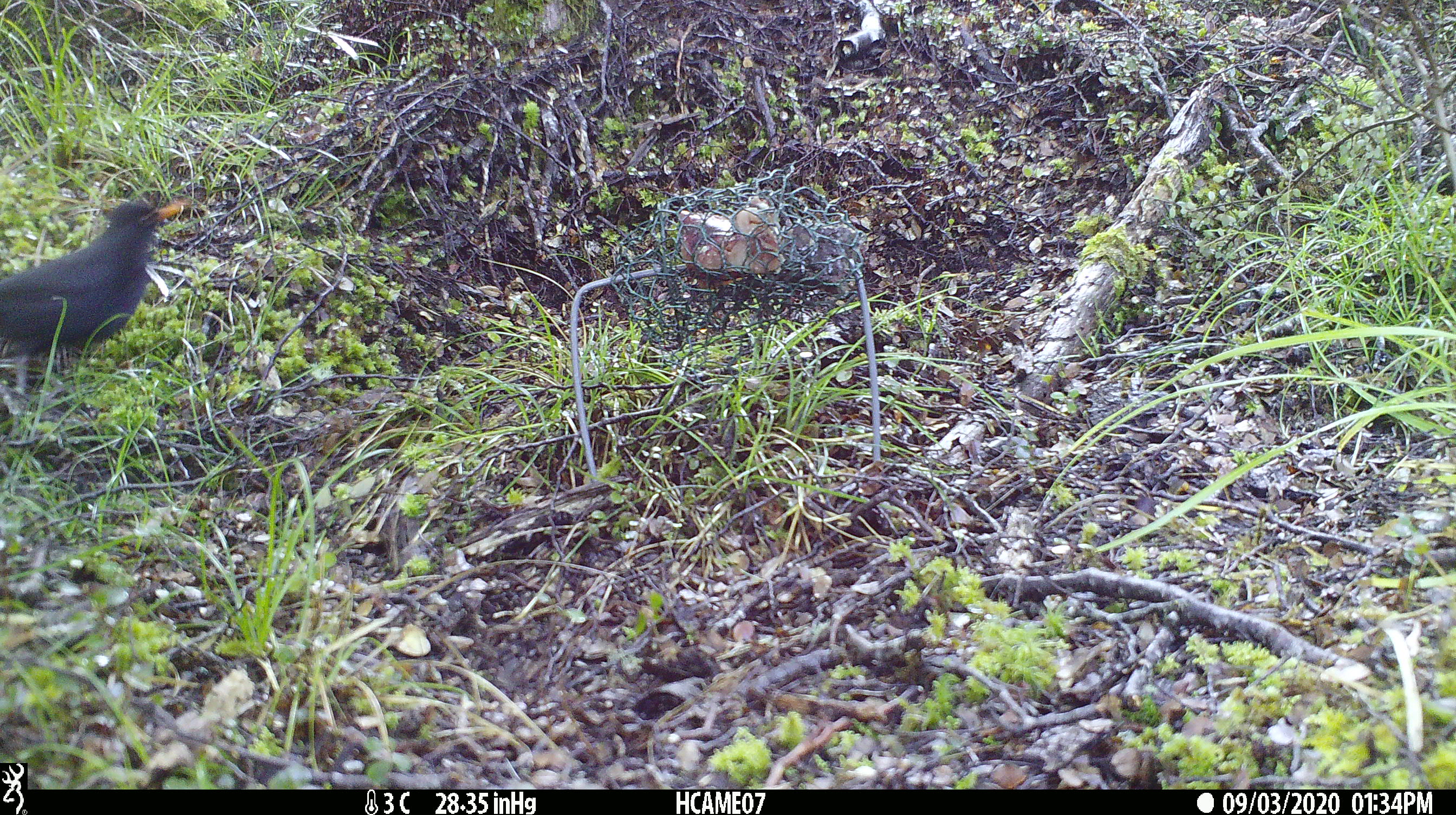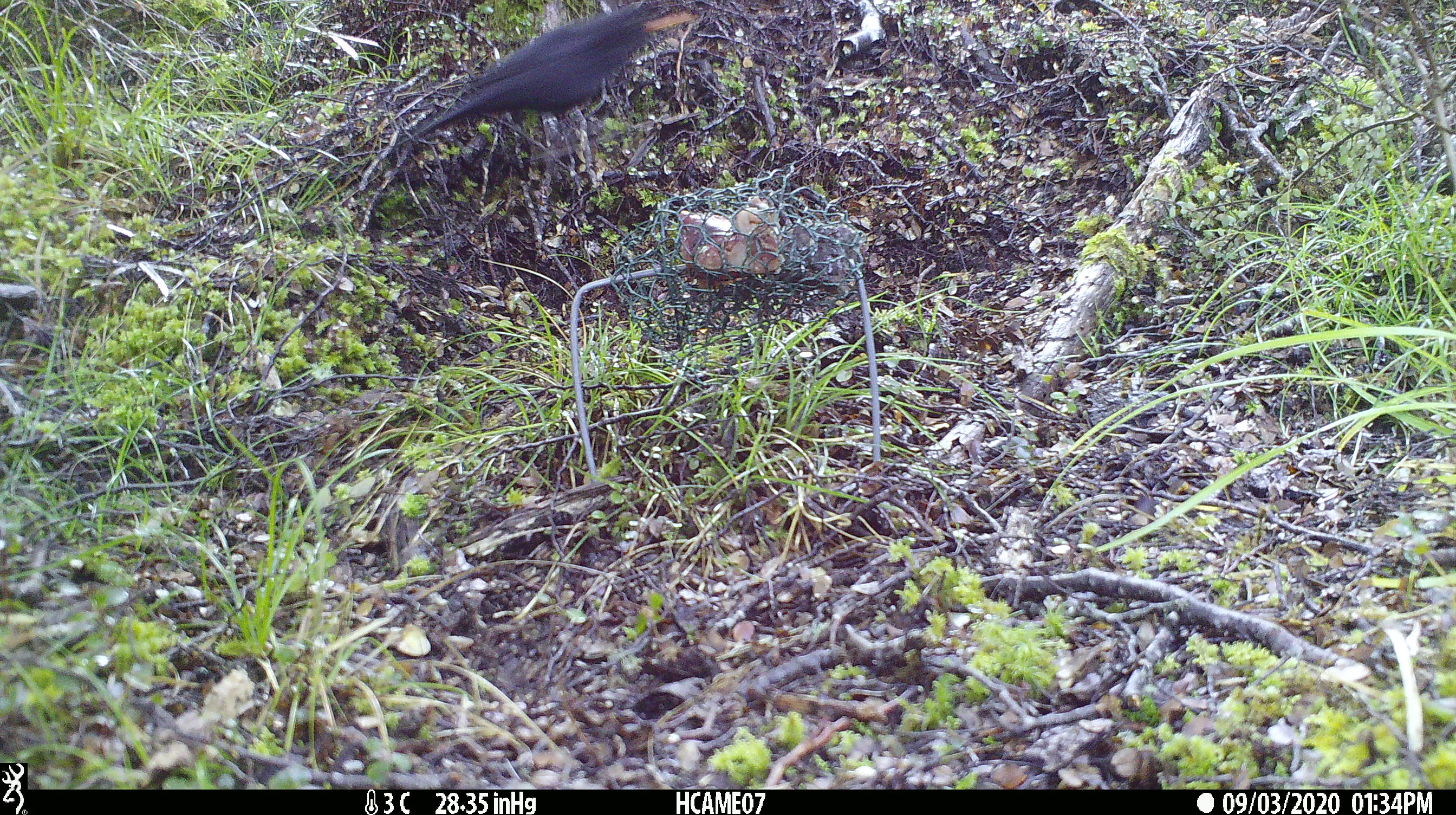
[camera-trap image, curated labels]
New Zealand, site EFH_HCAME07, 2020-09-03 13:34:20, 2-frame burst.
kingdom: Animalia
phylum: Chordata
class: Aves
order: Passeriformes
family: Turdidae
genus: Turdus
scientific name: Turdus merula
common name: eurasian blackbird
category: blackbird